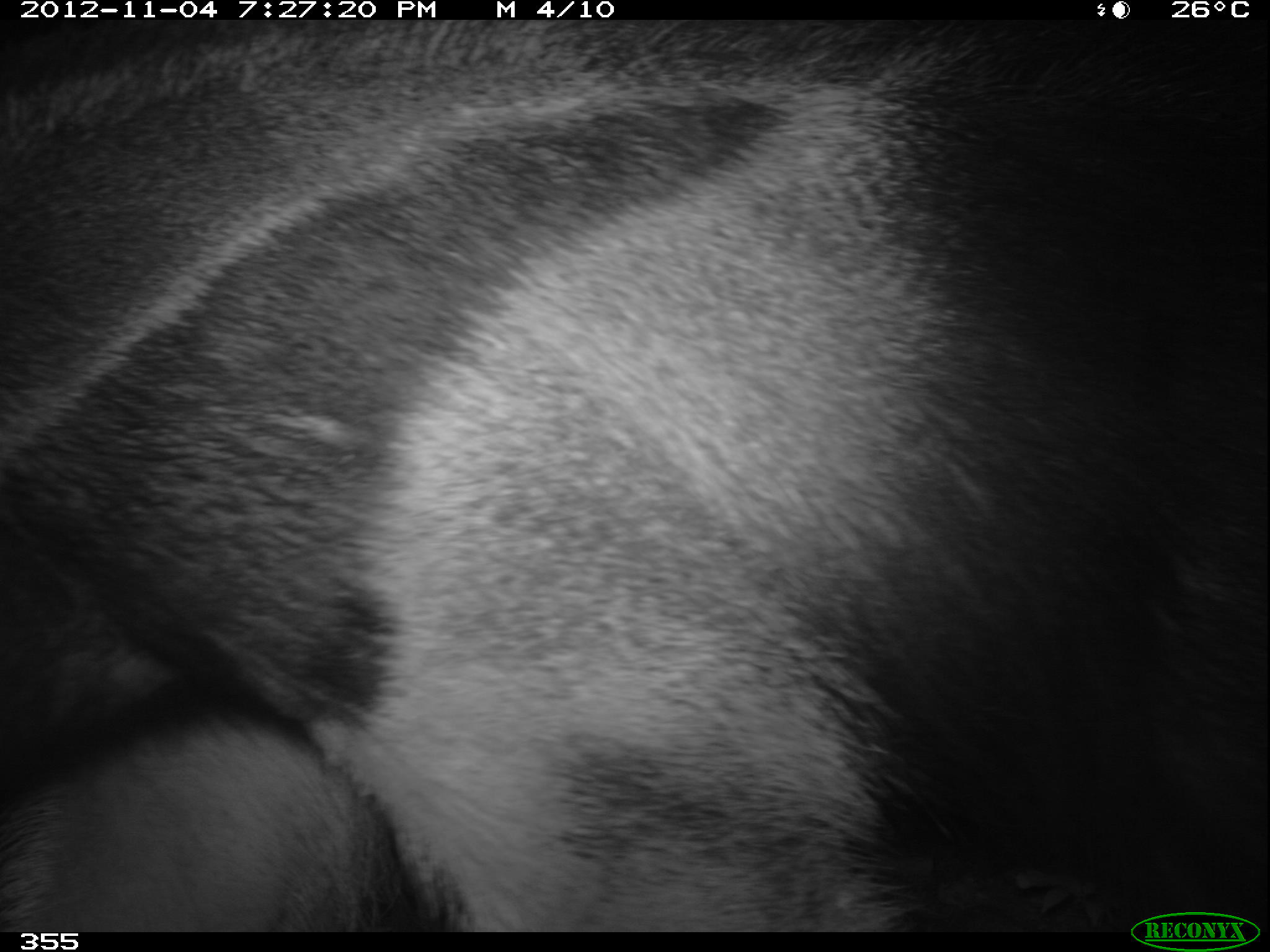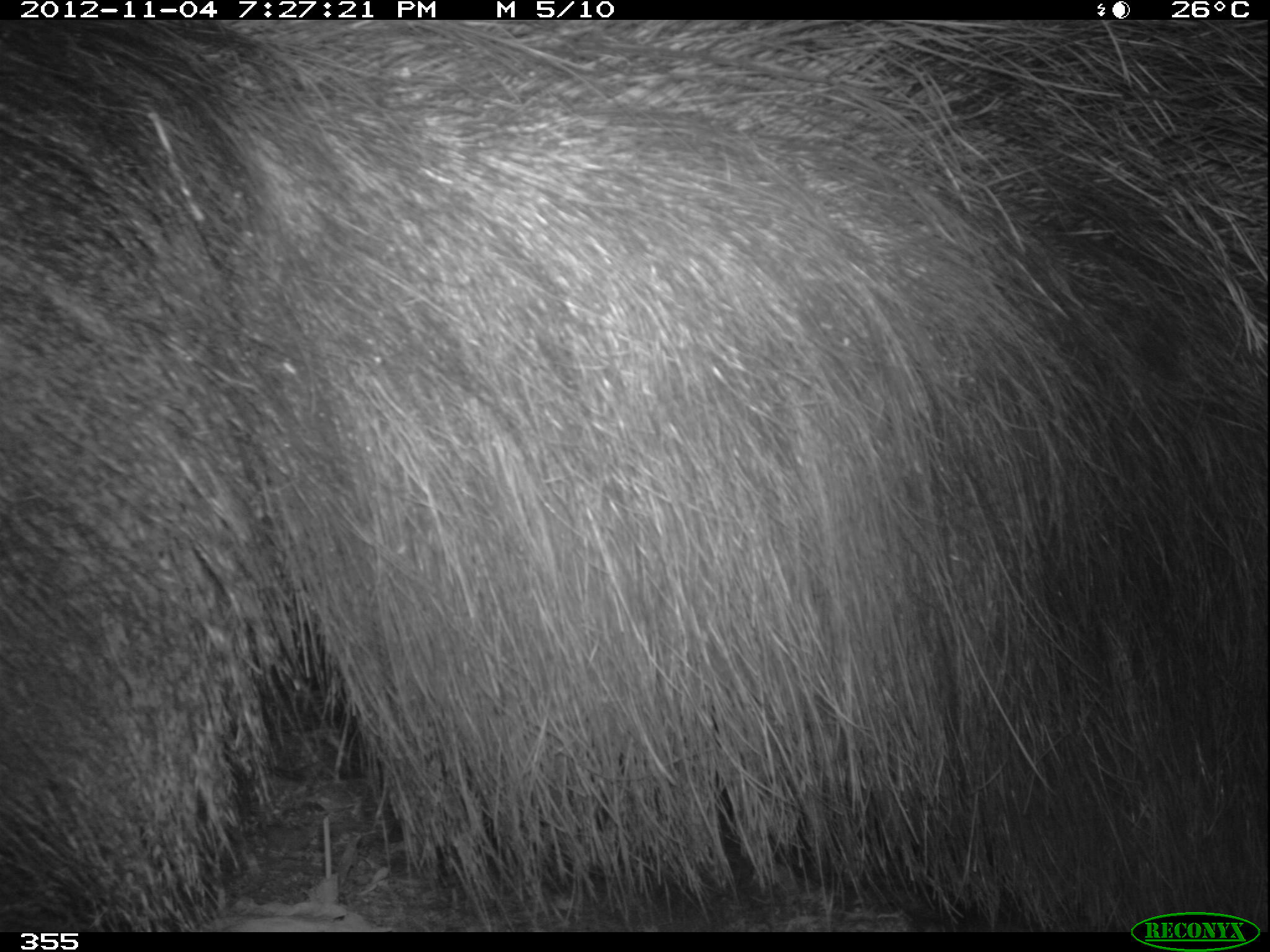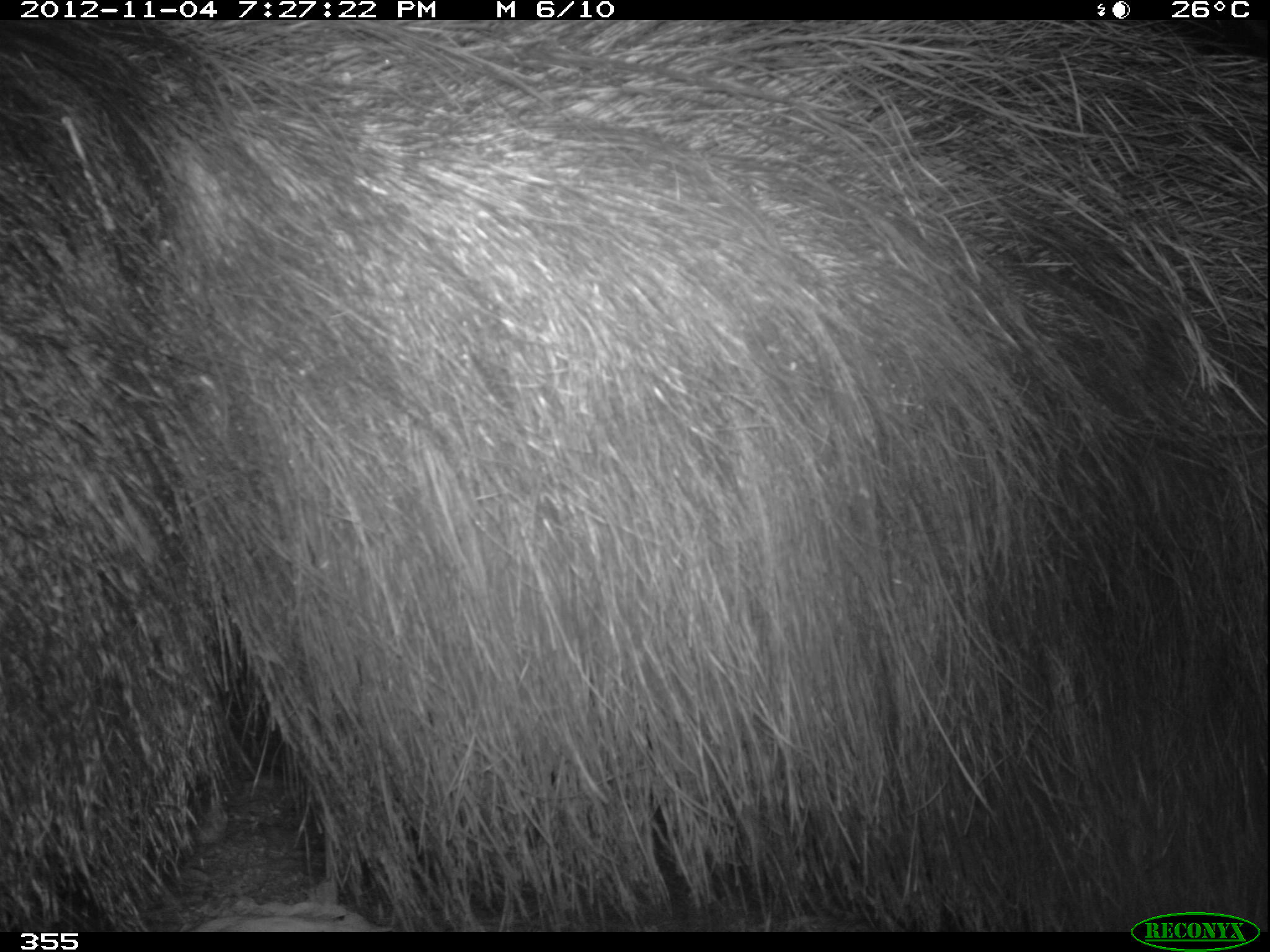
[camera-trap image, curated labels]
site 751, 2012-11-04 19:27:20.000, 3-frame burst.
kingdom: Animalia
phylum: Chordata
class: Mammalia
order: Pilosa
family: Myrmecophagidae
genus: Myrmecophaga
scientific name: Myrmecophaga tridactyla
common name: giant anteater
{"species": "Myrmecophaga tridactyla (giant anteater)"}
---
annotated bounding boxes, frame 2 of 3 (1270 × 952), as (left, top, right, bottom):
myrmecophaga tridactyla: (0, 20, 1270, 931)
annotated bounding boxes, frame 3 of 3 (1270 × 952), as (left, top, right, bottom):
myrmecophaga tridactyla: (0, 18, 1270, 931)